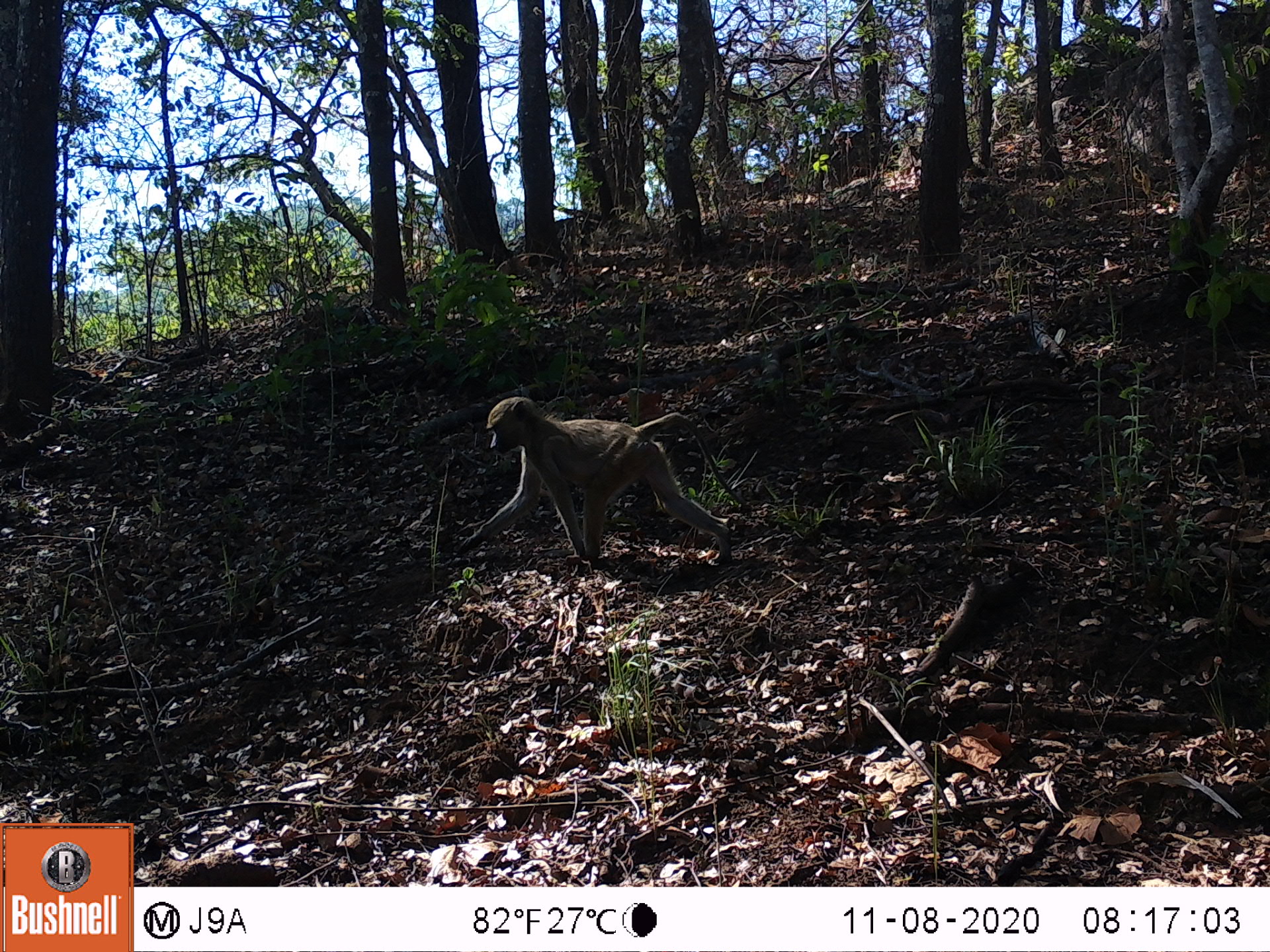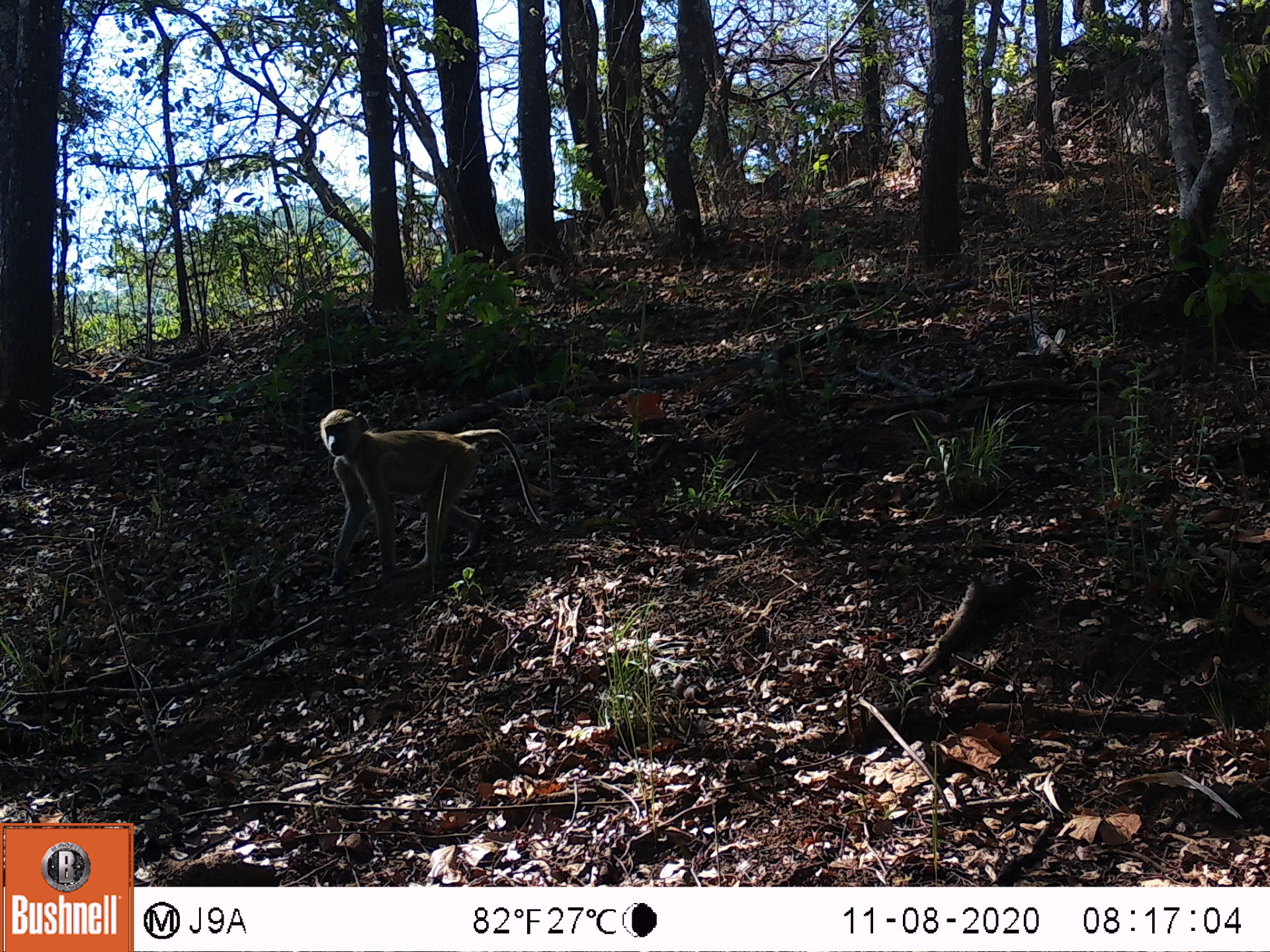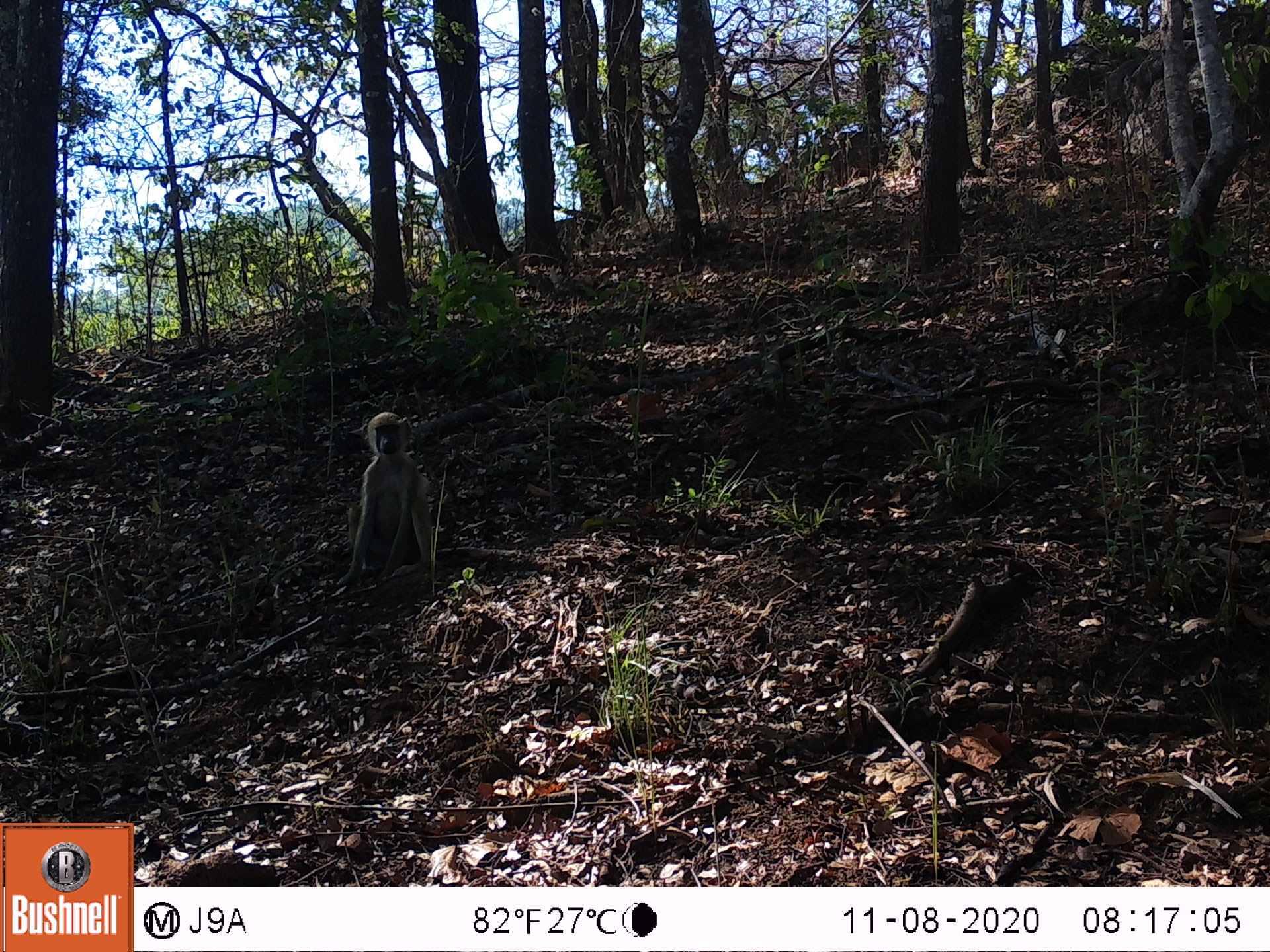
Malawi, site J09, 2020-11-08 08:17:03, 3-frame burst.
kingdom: Animalia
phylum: Chordata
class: Mammalia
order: Primates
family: Cercopithecidae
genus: Papio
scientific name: Papio cynocephalus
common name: yellow baboon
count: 1